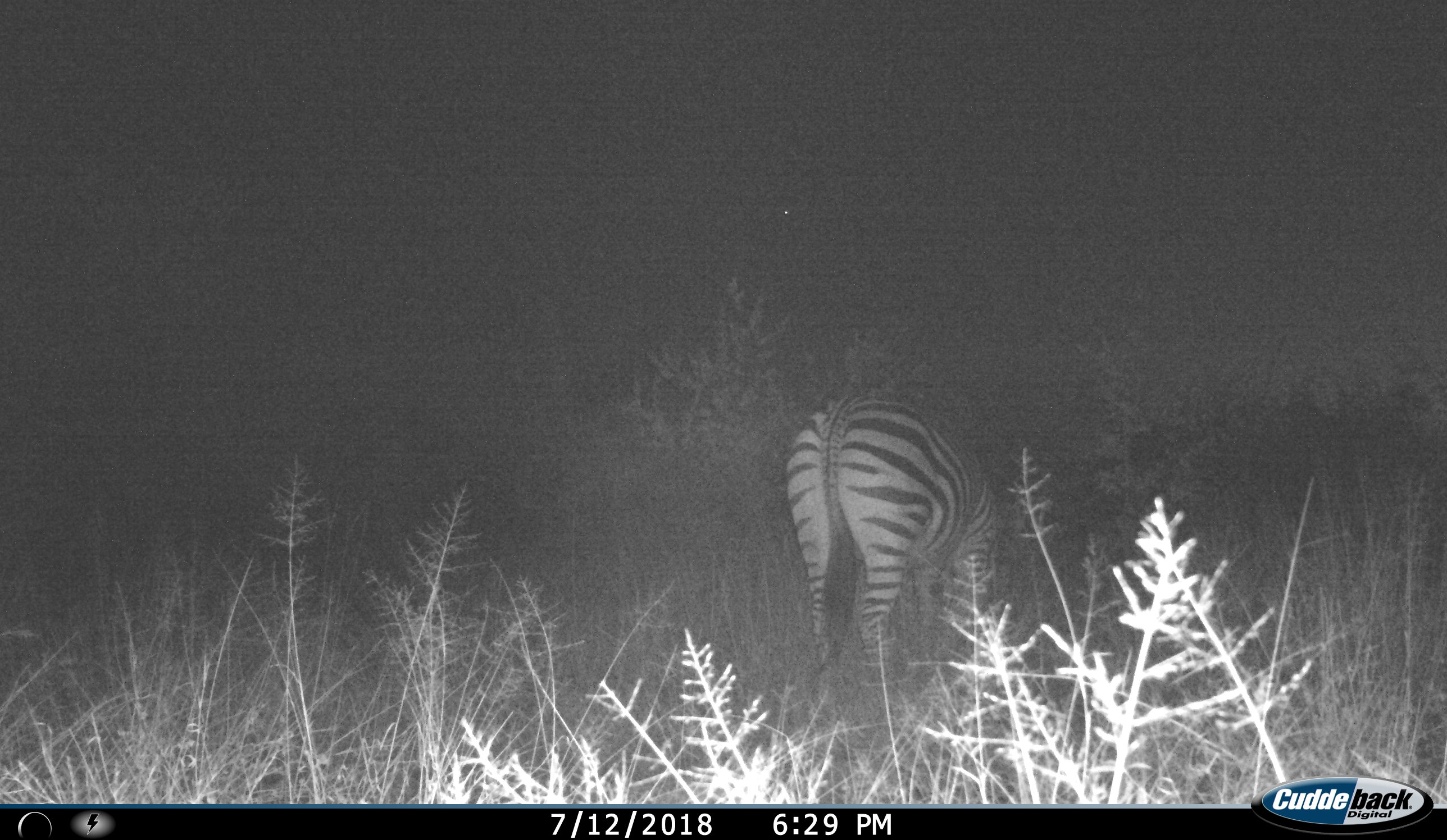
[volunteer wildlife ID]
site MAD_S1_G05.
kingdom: Animalia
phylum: Chordata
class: Mammalia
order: Perissodactyla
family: Equidae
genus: Equus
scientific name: Equus quagga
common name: plains zebra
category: zebraplains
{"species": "zebraplains (plains zebra) (Equus quagga)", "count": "1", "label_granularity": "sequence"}